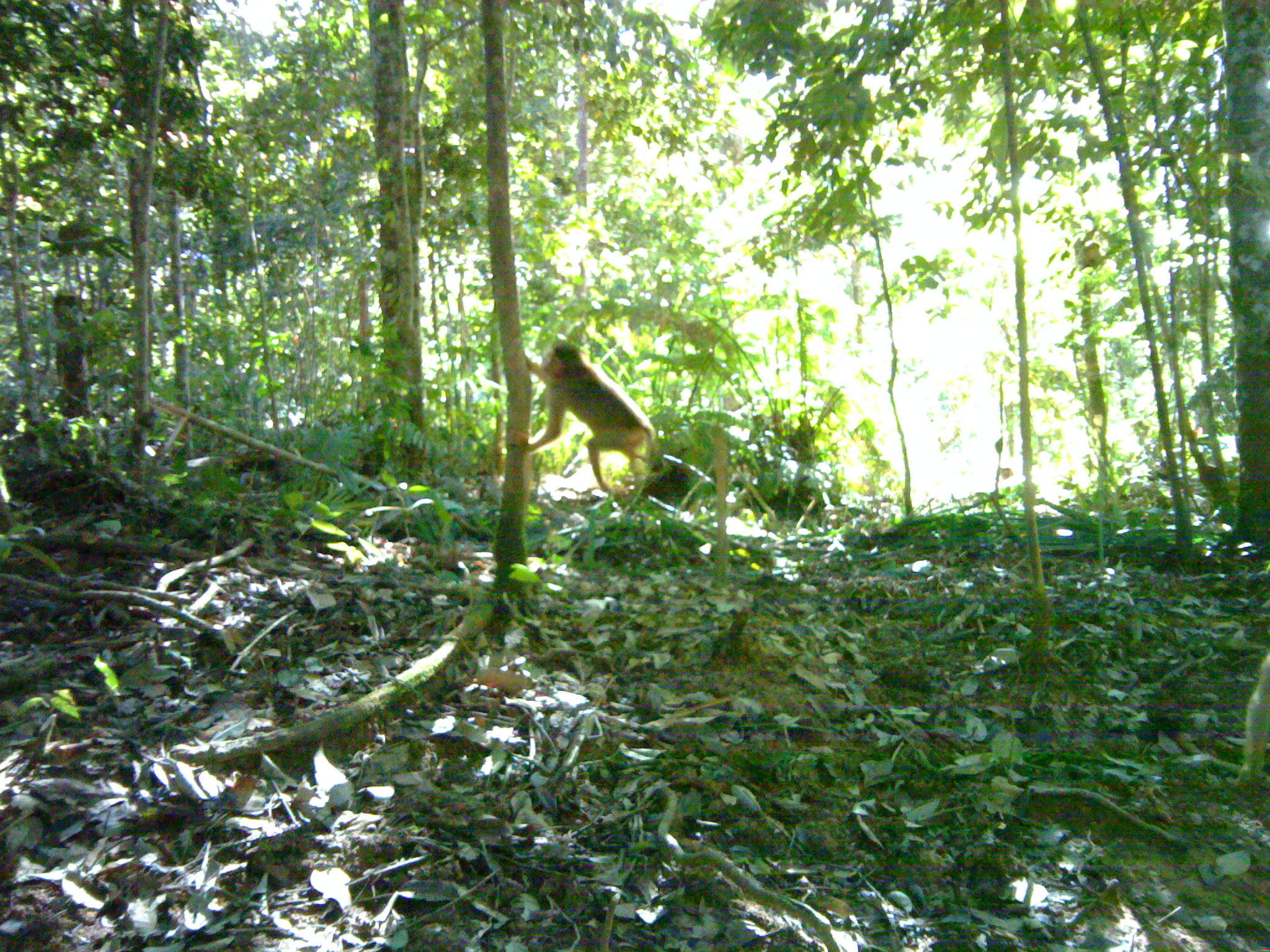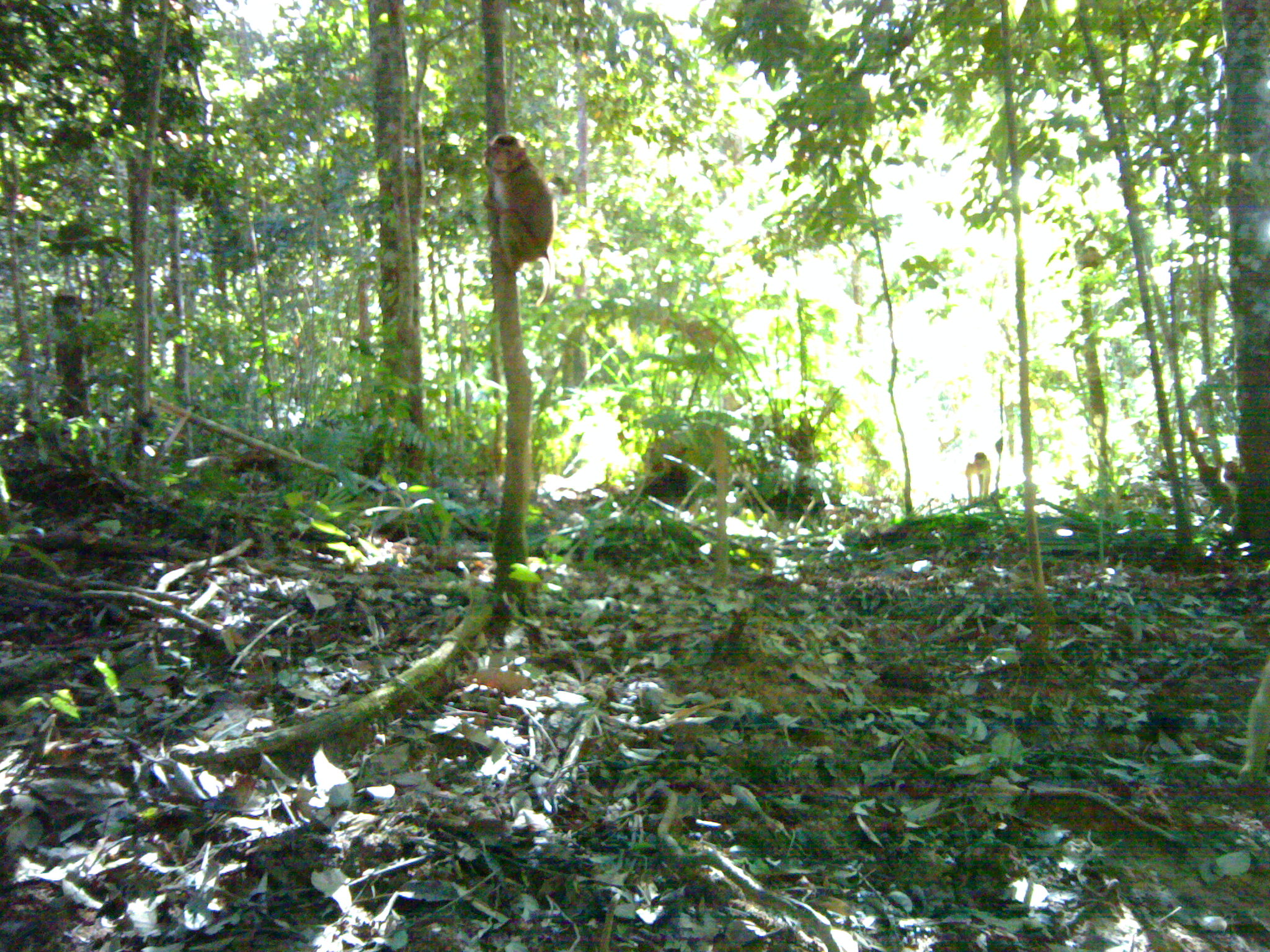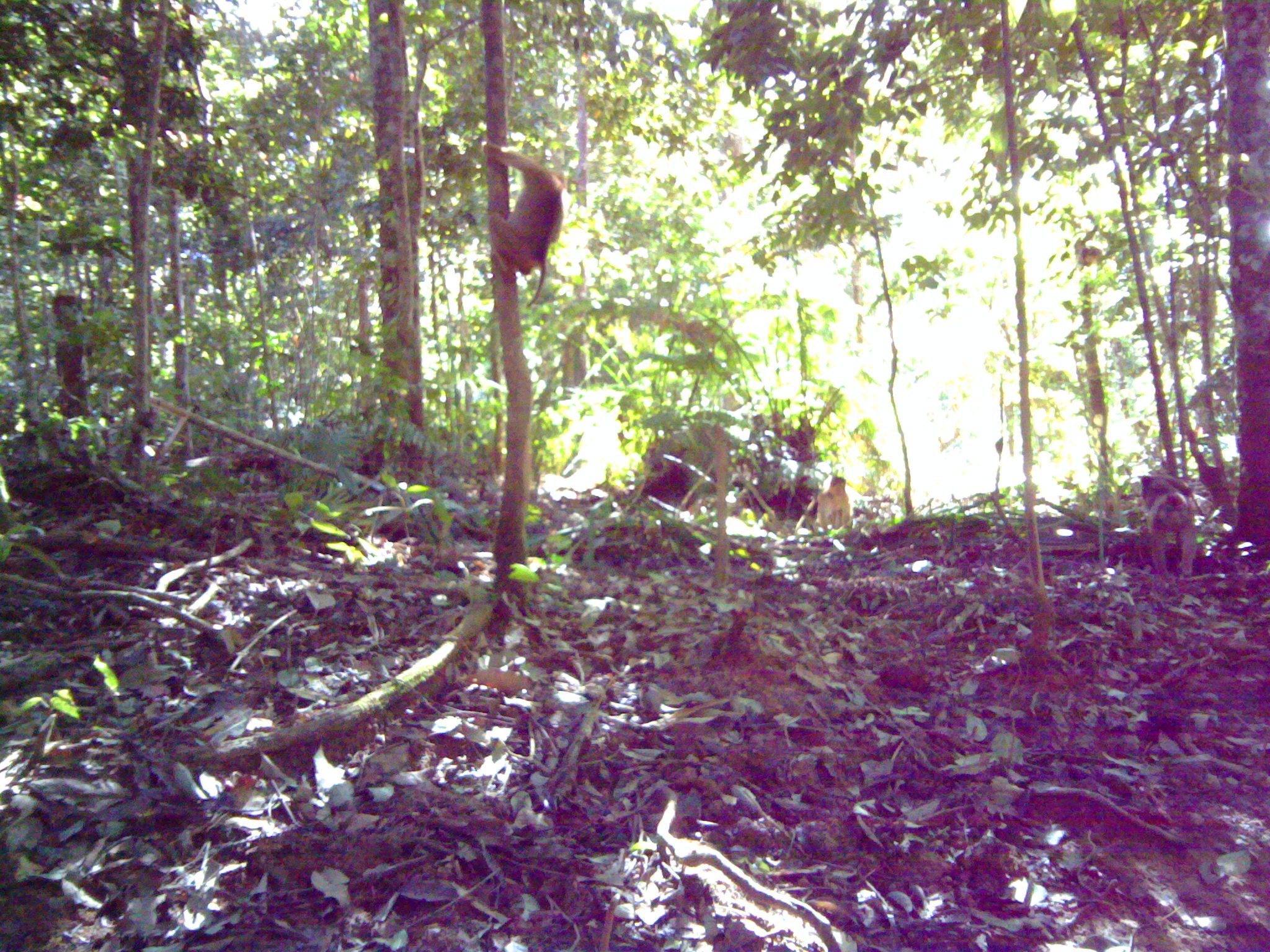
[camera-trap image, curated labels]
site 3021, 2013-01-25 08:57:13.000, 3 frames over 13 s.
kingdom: Animalia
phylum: Chordata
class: Mammalia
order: Primates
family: Cercopithecidae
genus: Macaca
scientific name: Macaca nemestrina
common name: southern pig-tailed macaque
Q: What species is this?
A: Macaca nemestrina (southern pig-tailed macaque).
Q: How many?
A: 3.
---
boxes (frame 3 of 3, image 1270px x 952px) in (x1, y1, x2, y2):
macaca nemestrina: (481, 140, 568, 308); (1137, 474, 1197, 574); (792, 475, 853, 531)